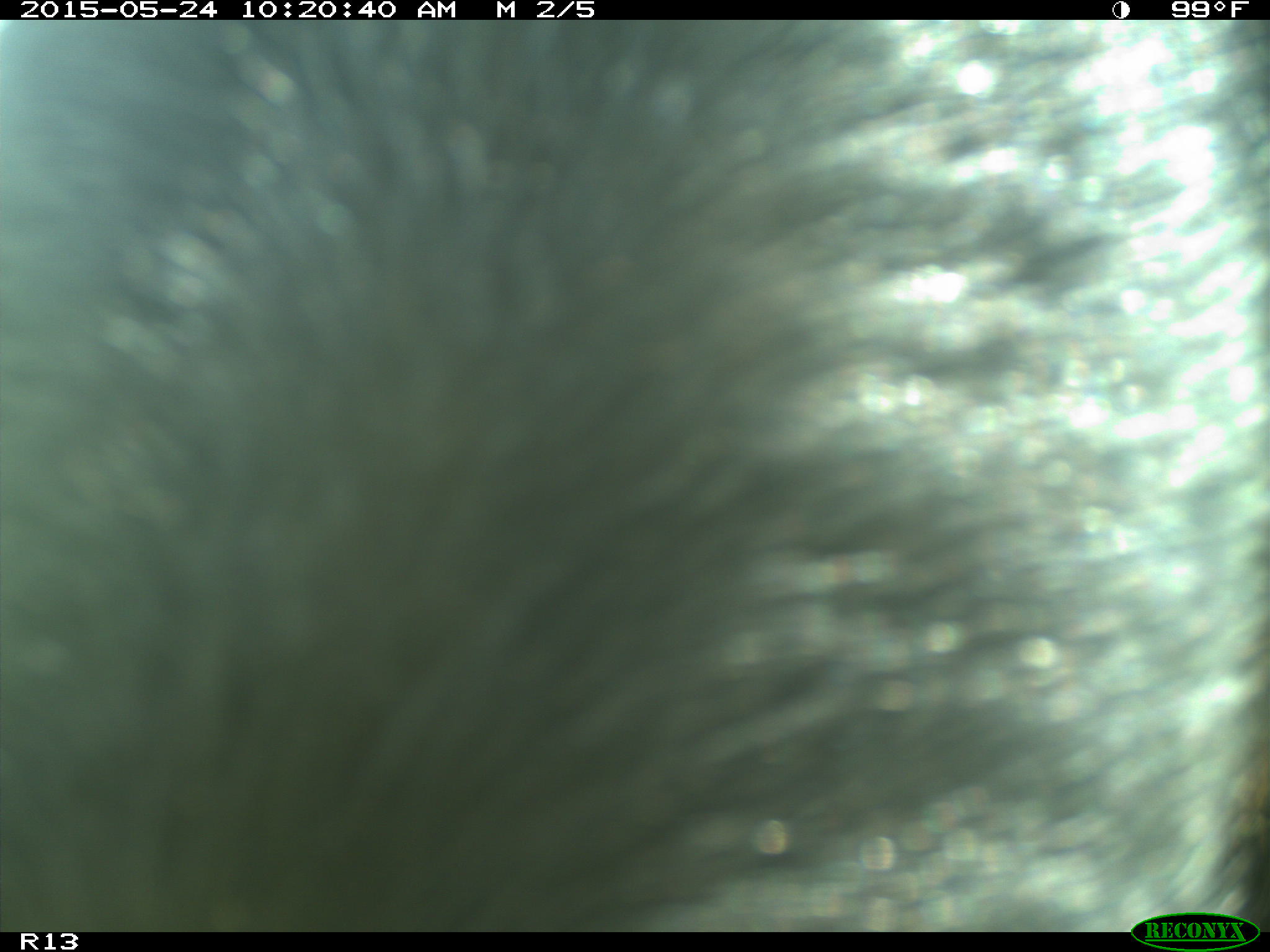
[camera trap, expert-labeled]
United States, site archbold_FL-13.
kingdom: Animalia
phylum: Chordata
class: Mammalia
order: Artiodactyla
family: Bovidae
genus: Bos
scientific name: Bos taurus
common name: domestic cow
Bos taurus (domestic cow).